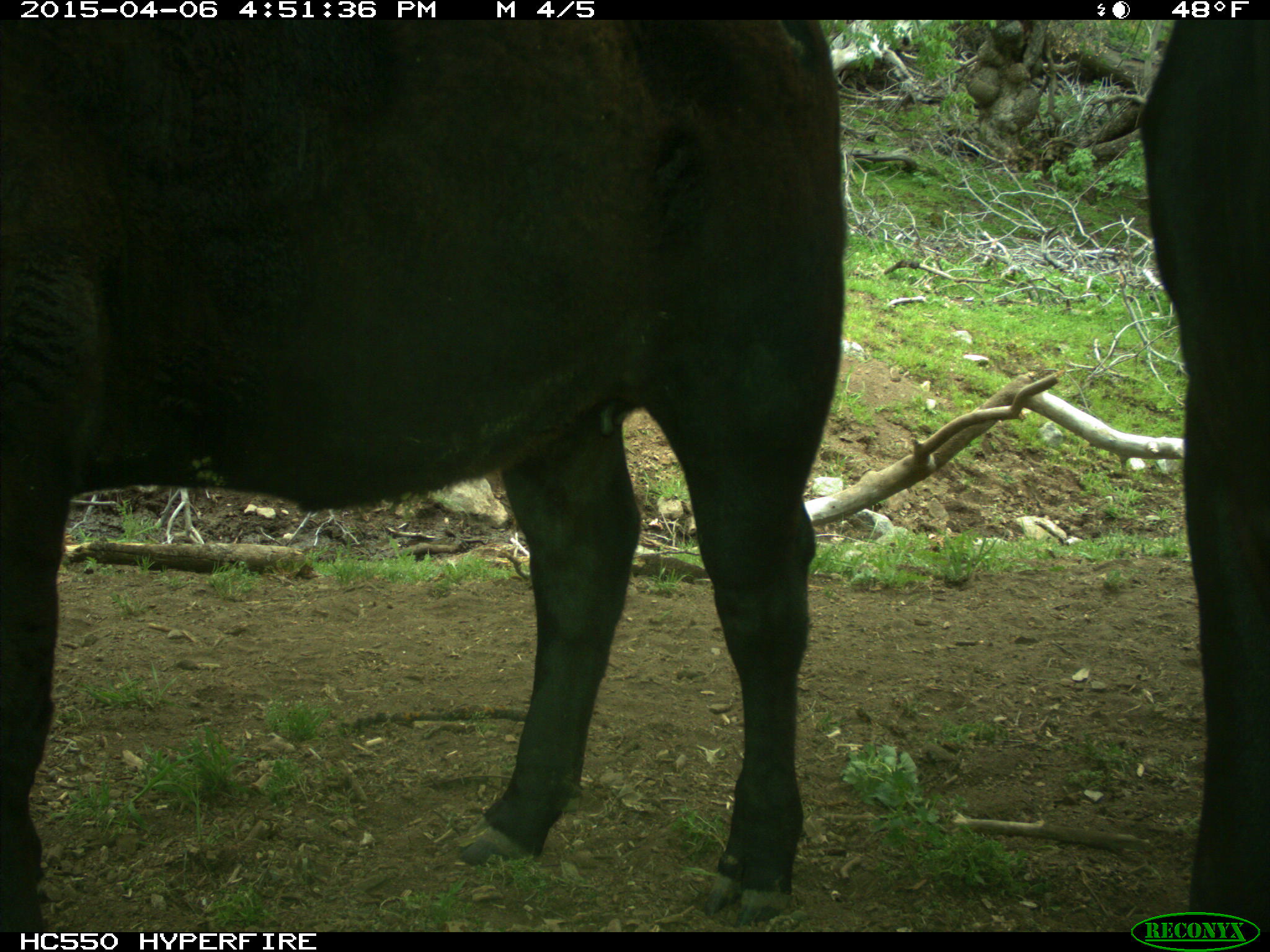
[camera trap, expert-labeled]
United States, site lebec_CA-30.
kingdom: Animalia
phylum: Chordata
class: Mammalia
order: Artiodactyla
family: Bovidae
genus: Bos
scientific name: Bos taurus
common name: domestic cow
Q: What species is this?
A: Bos taurus (domestic cow).